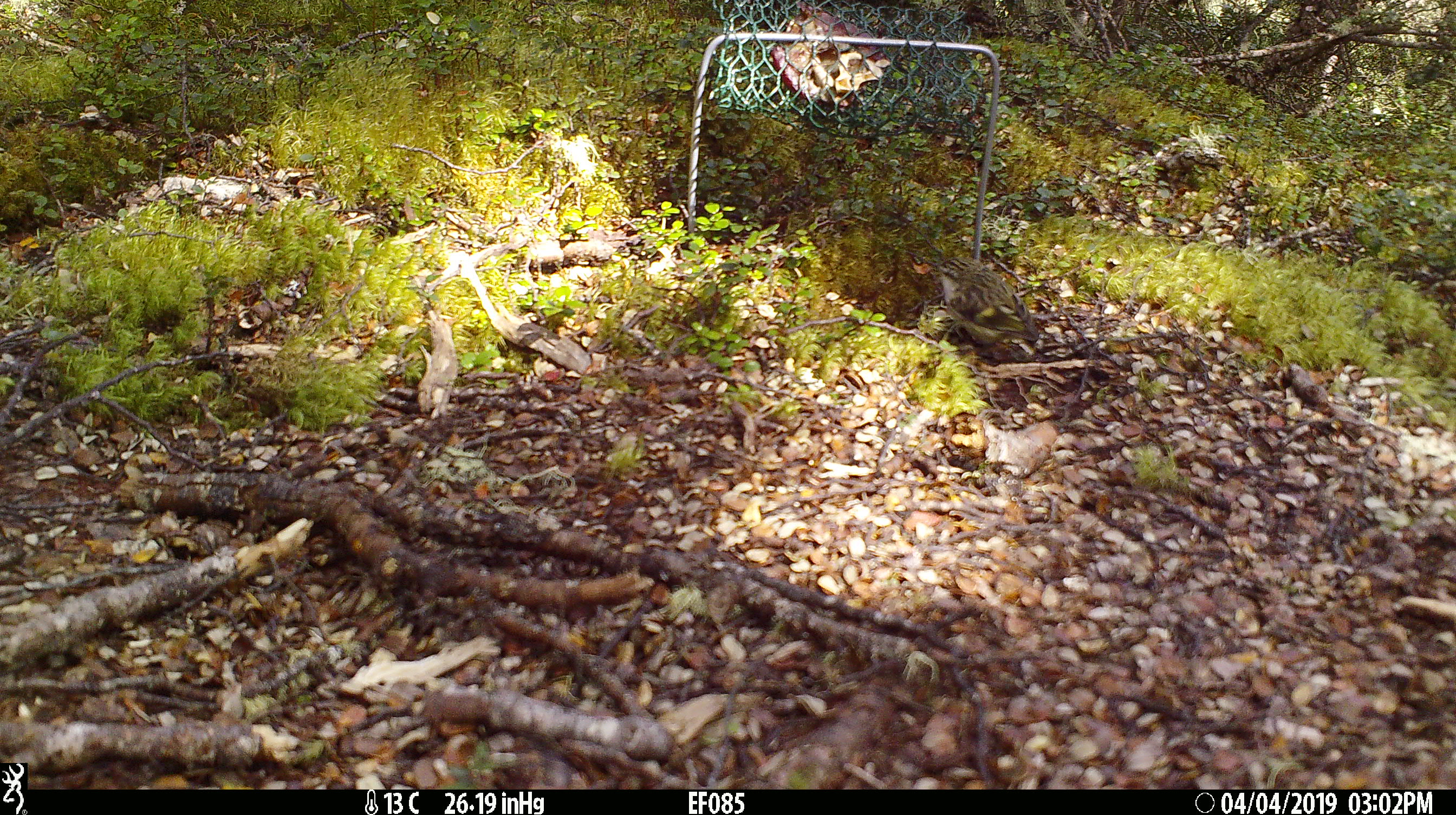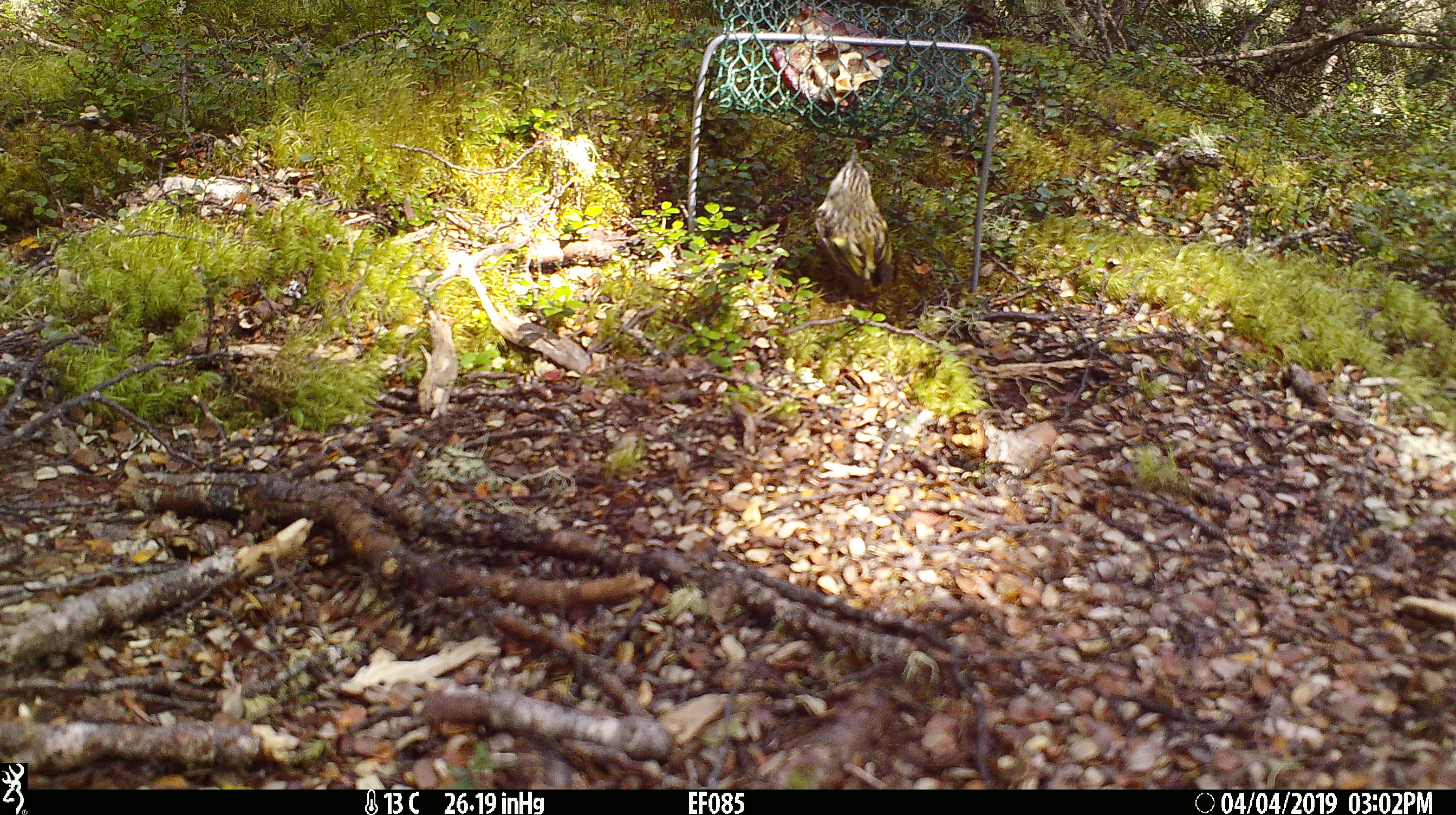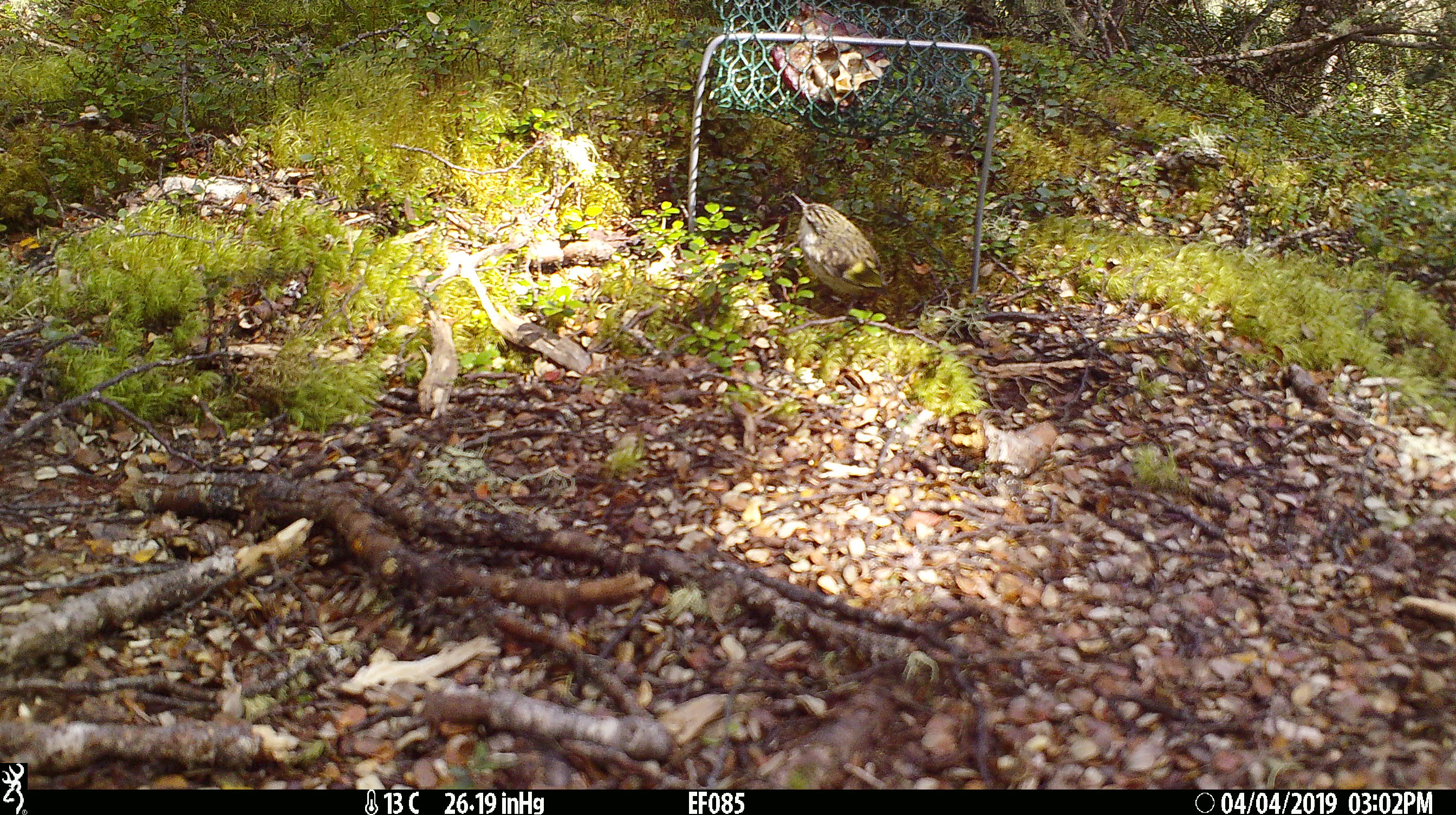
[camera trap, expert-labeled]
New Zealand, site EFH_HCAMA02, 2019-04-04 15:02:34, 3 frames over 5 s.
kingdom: Animalia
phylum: Chordata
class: Aves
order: Passeriformes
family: Acanthisittidae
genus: Acanthisitta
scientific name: Acanthisitta chloris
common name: rifleman